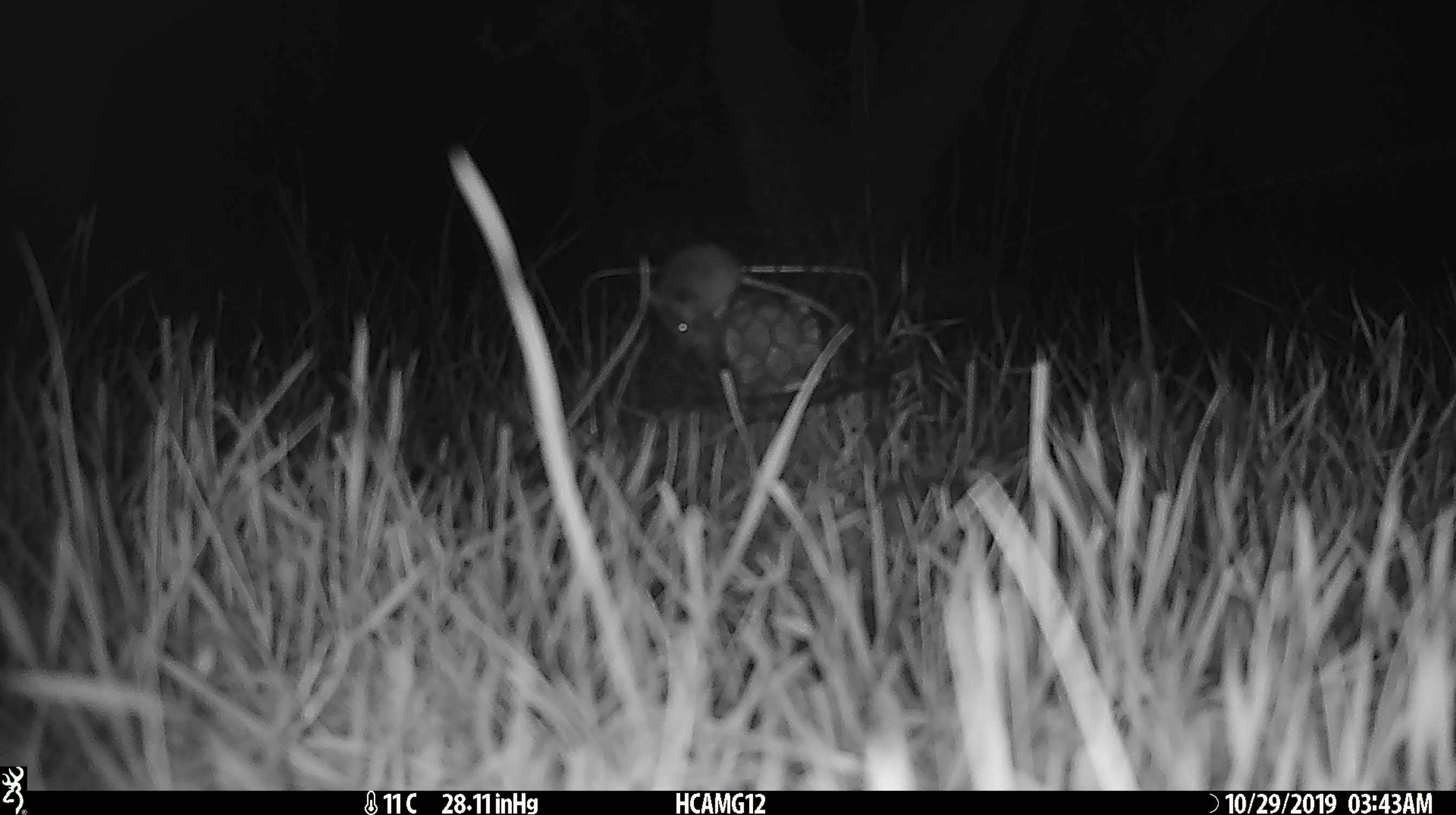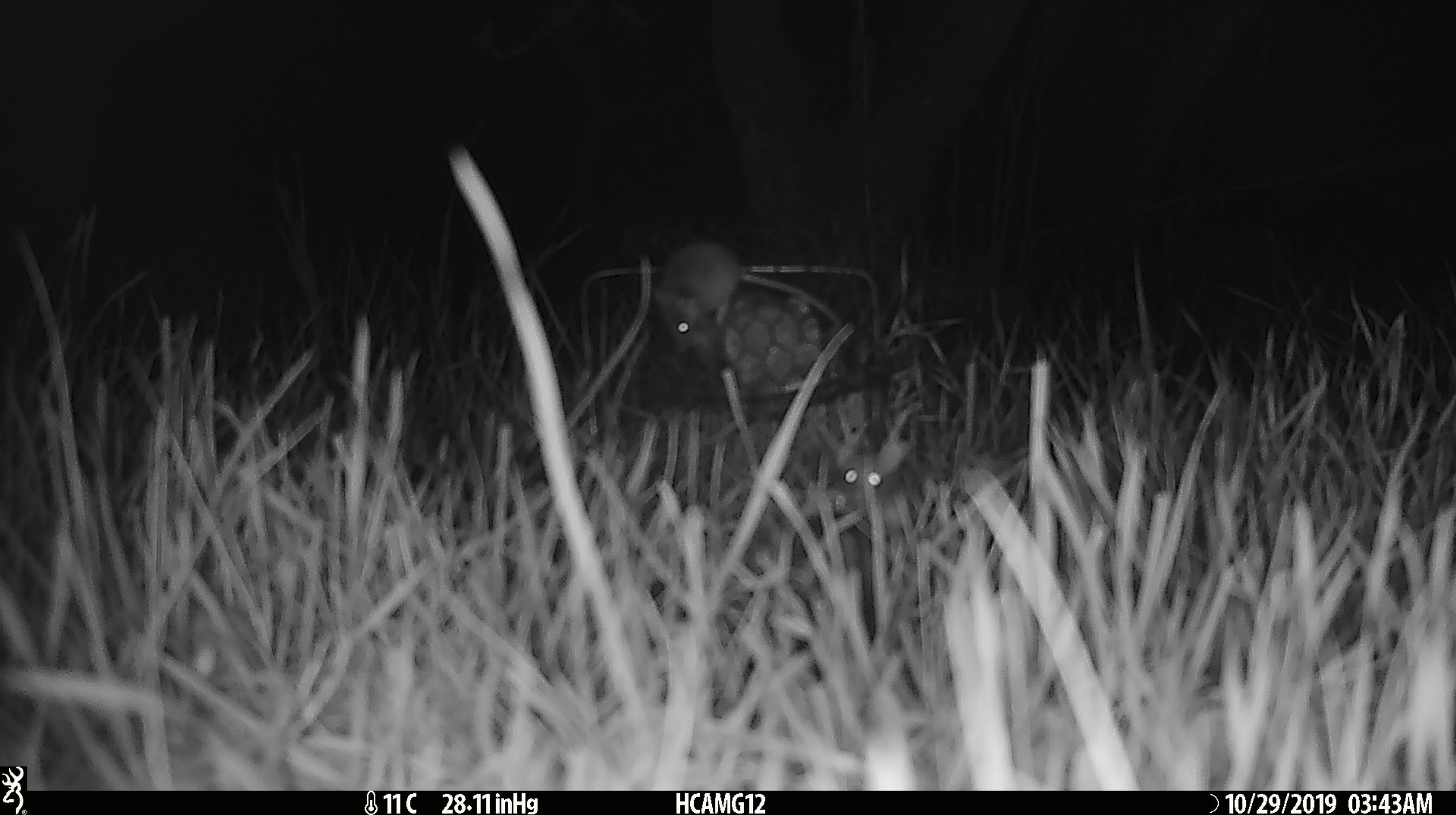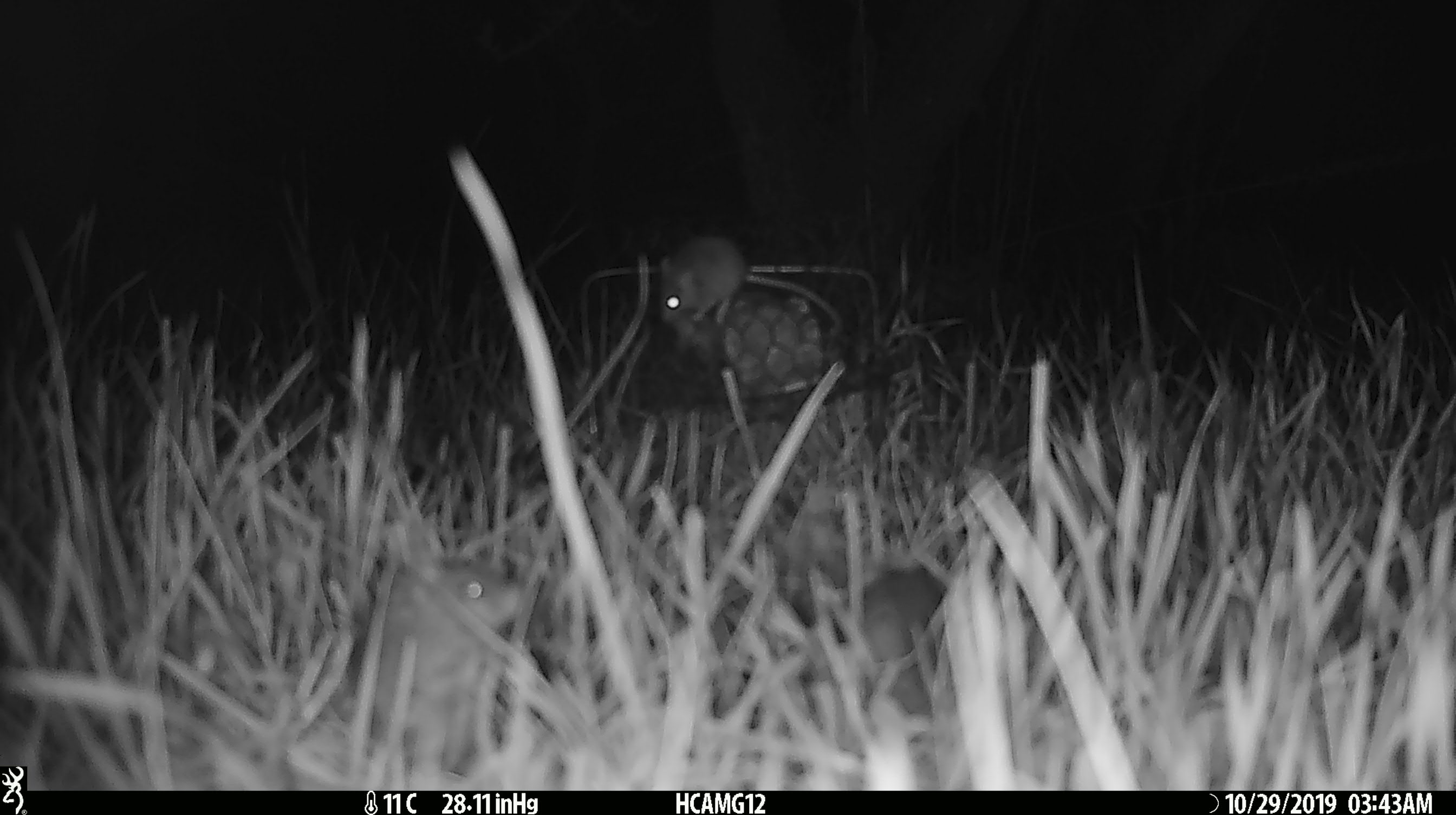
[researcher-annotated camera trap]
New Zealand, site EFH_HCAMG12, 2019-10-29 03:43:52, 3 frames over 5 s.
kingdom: Animalia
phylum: Chordata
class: Mammalia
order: Rodentia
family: Muridae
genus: Mus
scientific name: Mus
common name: mouse